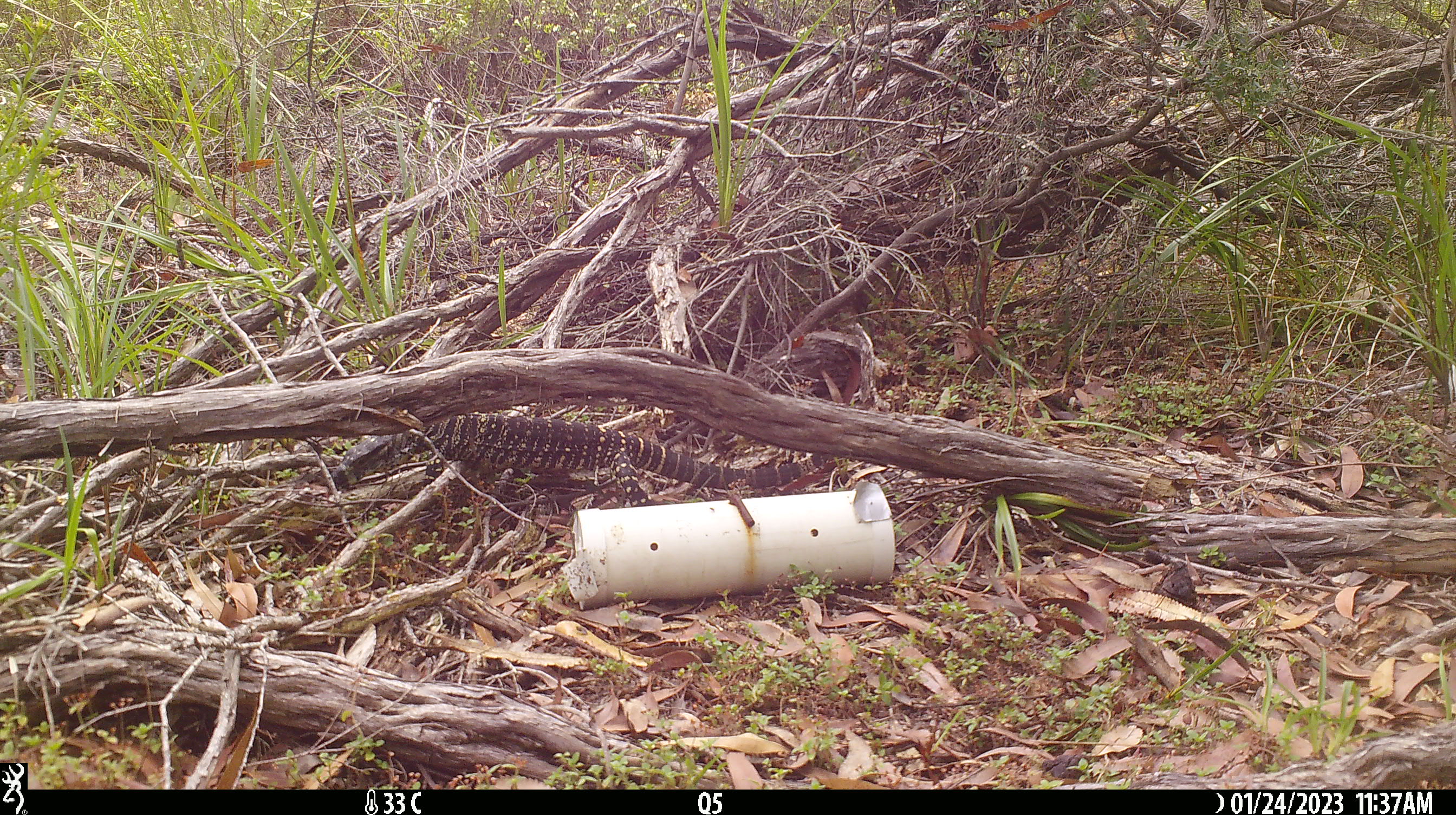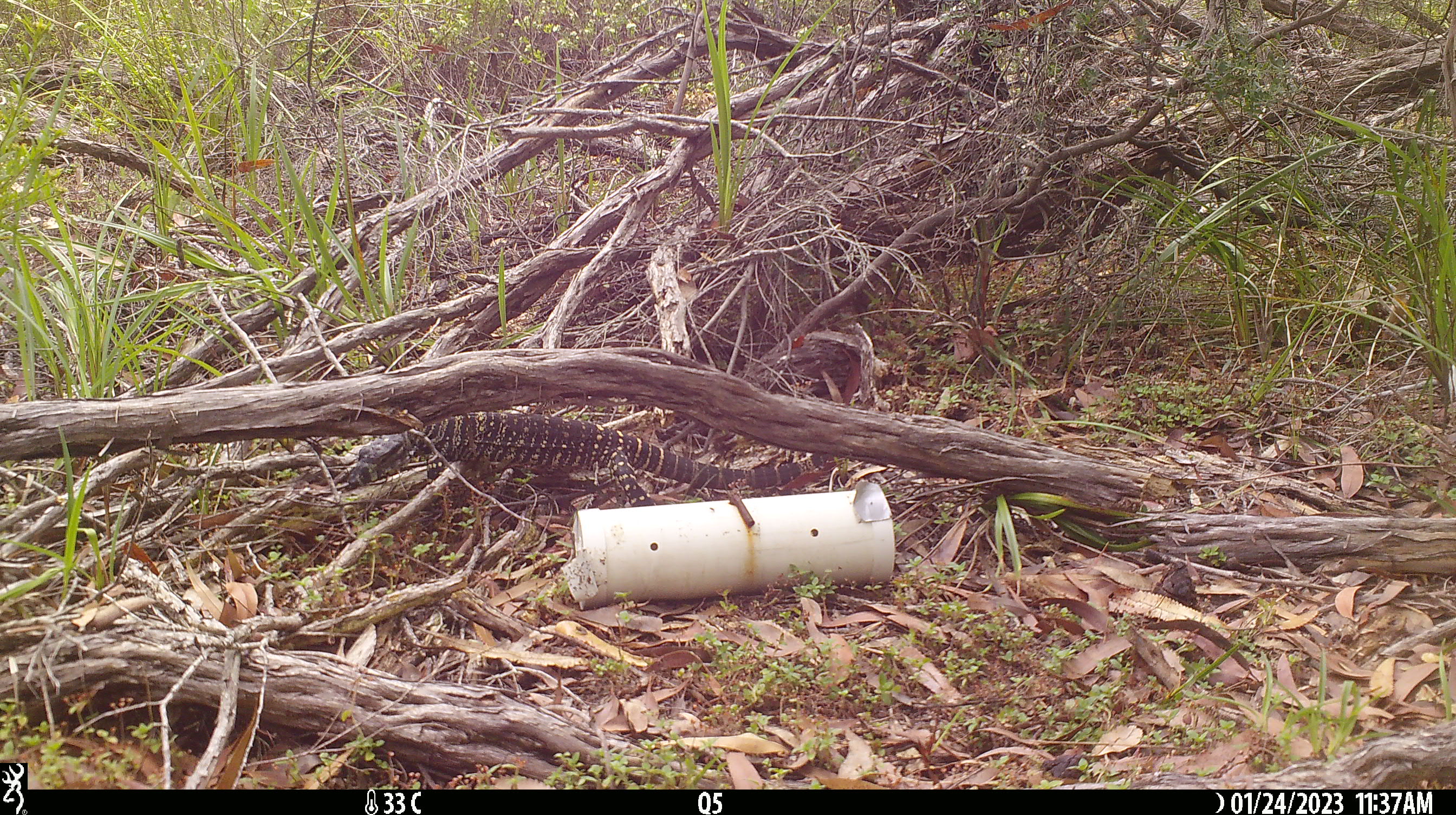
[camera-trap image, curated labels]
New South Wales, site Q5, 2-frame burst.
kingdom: Animalia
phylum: Chordata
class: Reptilia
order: Squamata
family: Varanidae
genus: Varanus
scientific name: Varanus varius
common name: lace monitor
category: goanna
Goanna (lace monitor) (Varanus varius).